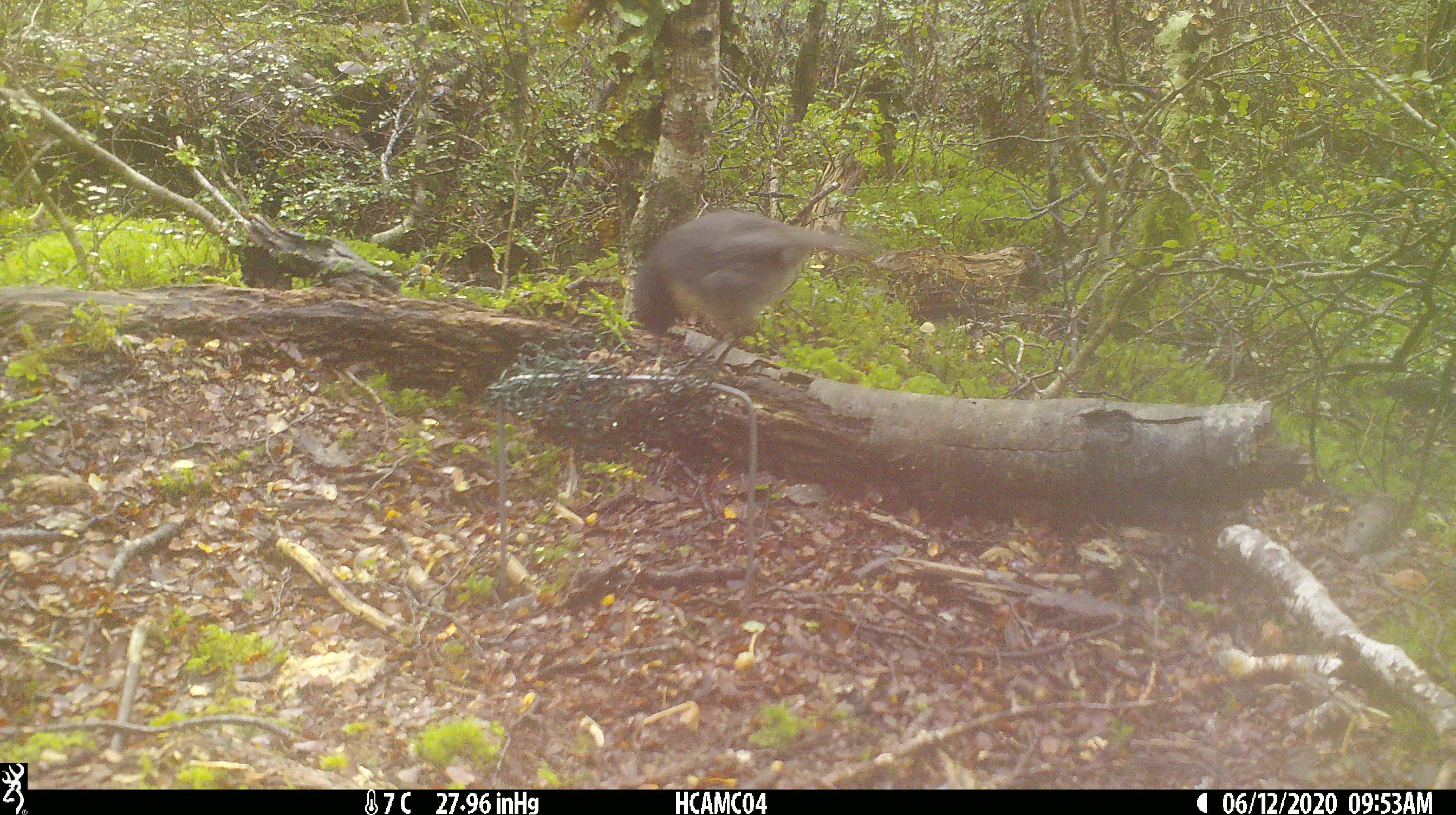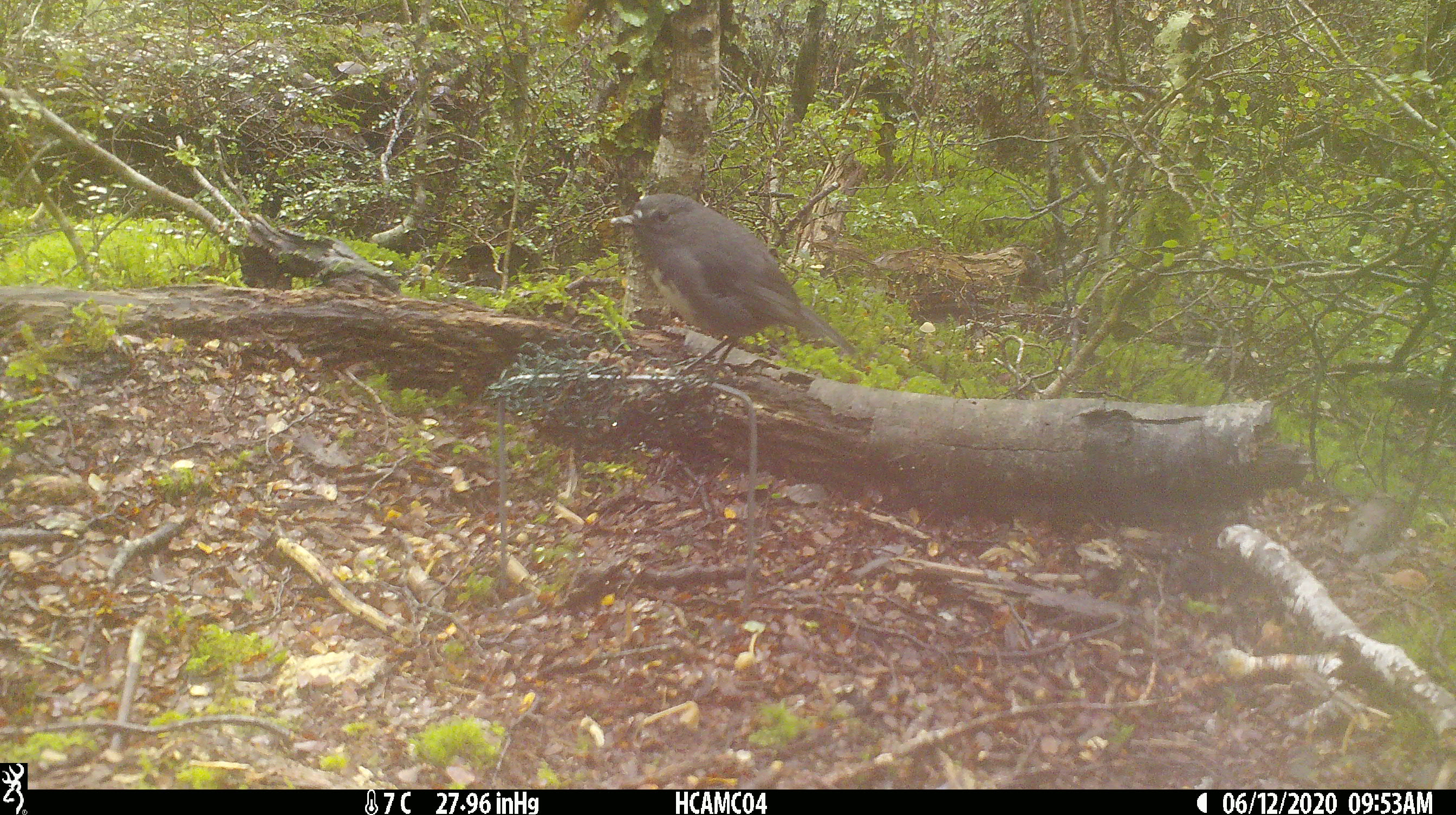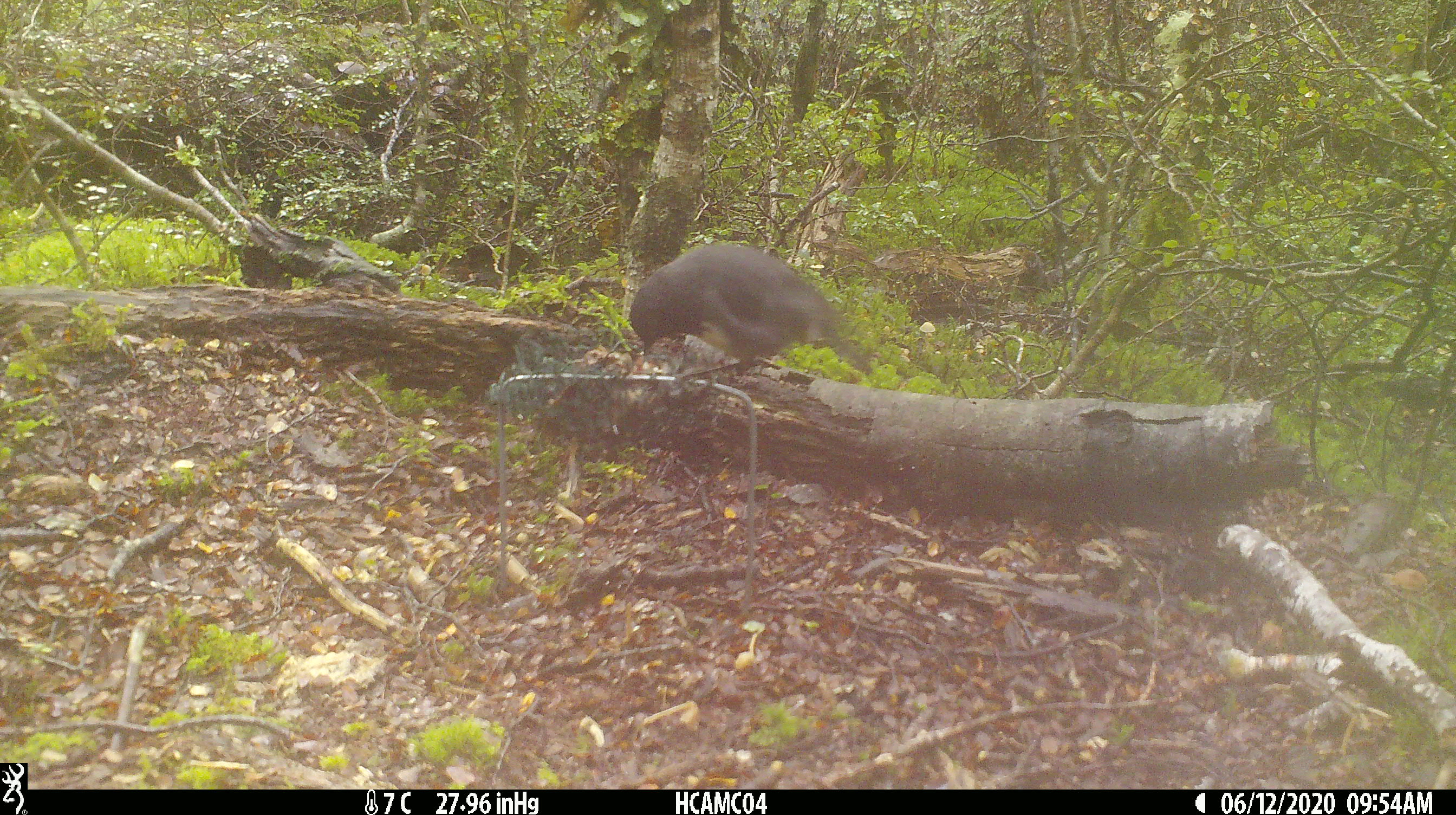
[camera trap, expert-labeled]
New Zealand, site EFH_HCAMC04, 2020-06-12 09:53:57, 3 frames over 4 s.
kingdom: Animalia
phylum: Chordata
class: Aves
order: Passeriformes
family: Petroicidae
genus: Petroica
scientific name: Petroica australis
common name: new zealand robin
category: robin